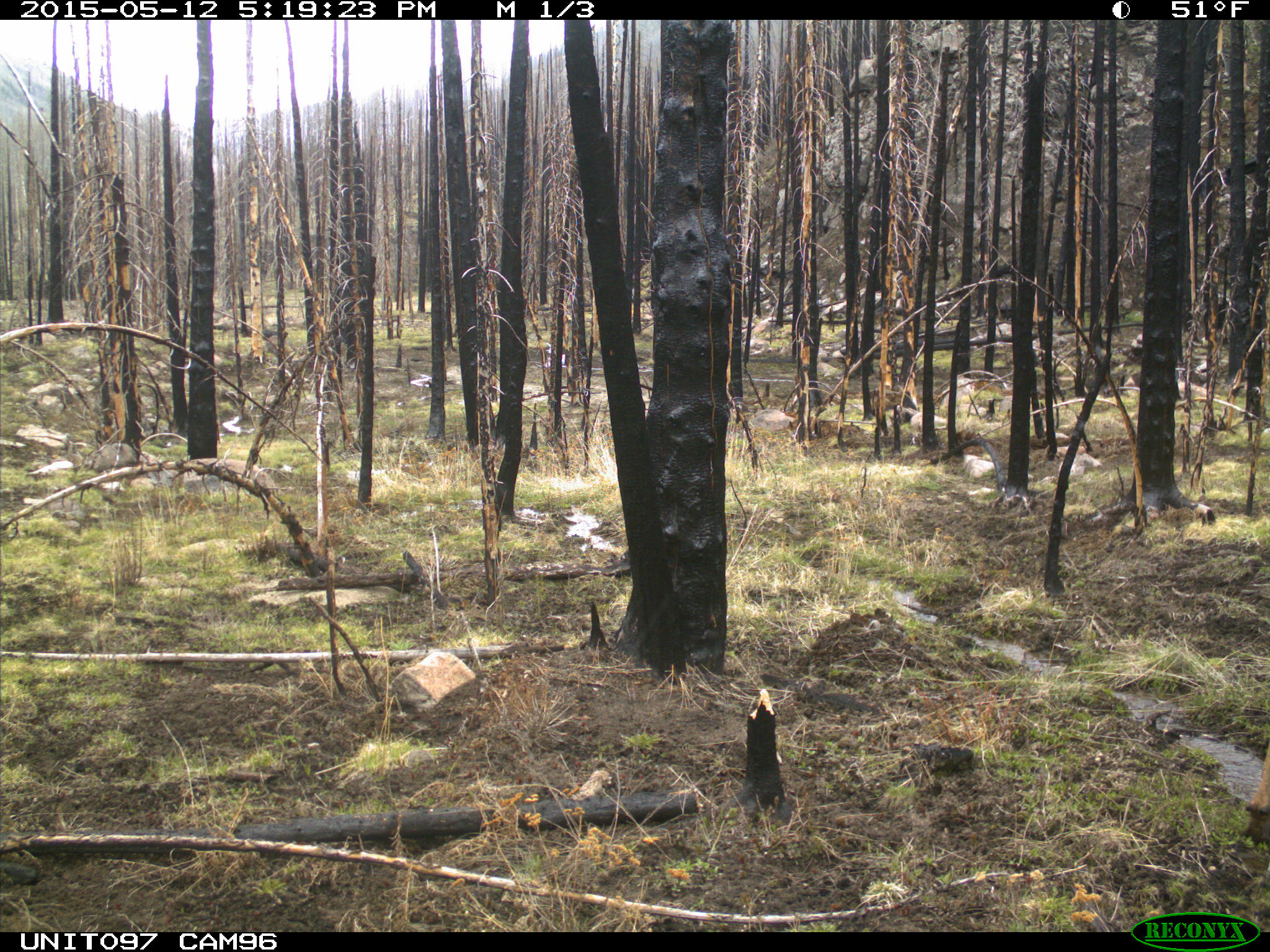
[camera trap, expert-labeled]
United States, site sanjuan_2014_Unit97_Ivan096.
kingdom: Animalia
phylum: Chordata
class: Mammalia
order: Artiodactyla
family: Cervidae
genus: Cervus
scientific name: Cervus elaphus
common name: red deer